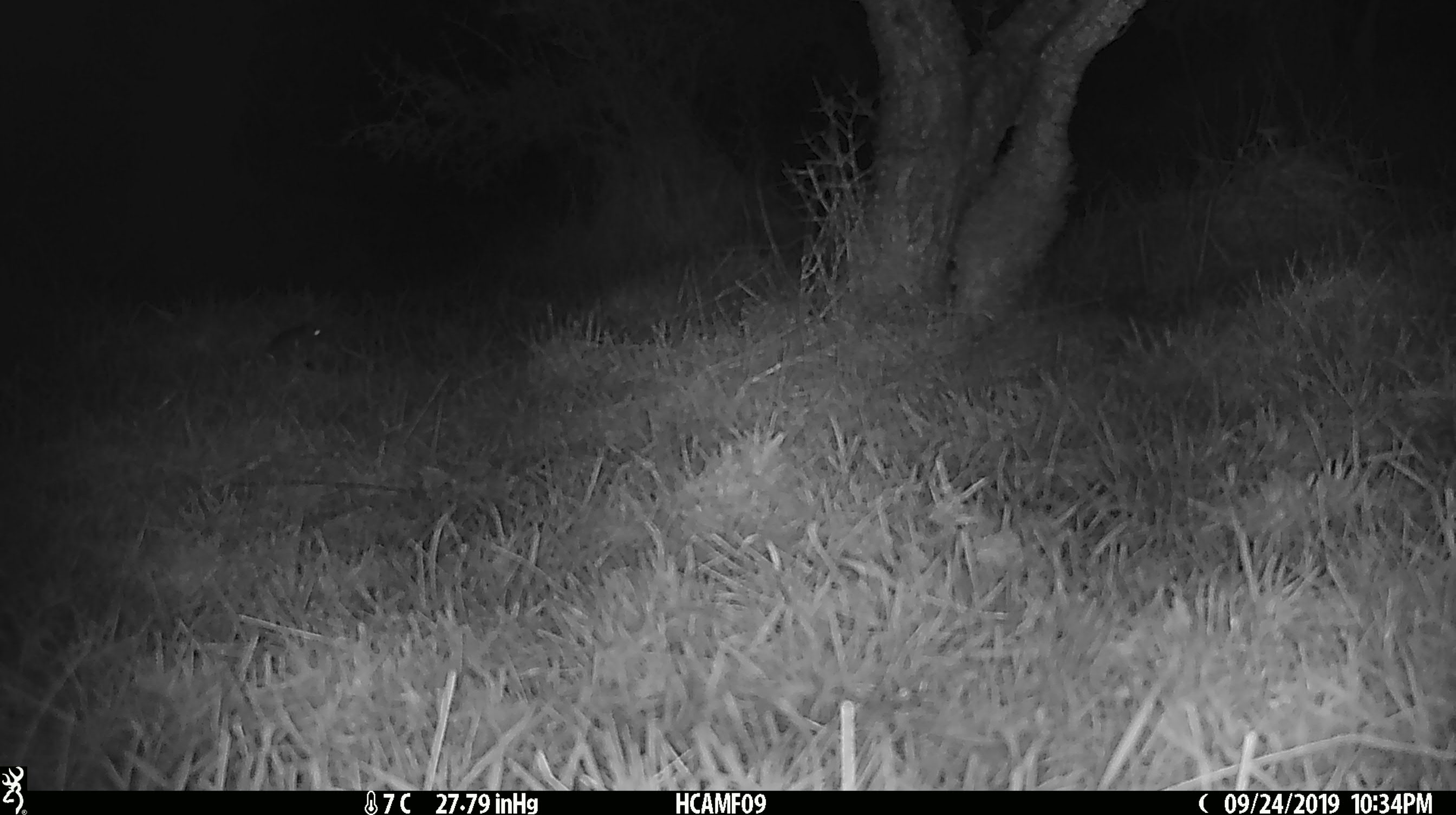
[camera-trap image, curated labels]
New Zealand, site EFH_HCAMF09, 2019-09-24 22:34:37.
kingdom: Animalia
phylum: Chordata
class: Mammalia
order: Rodentia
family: Muridae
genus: Mus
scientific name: Mus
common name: mouse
Mouse (Mus).